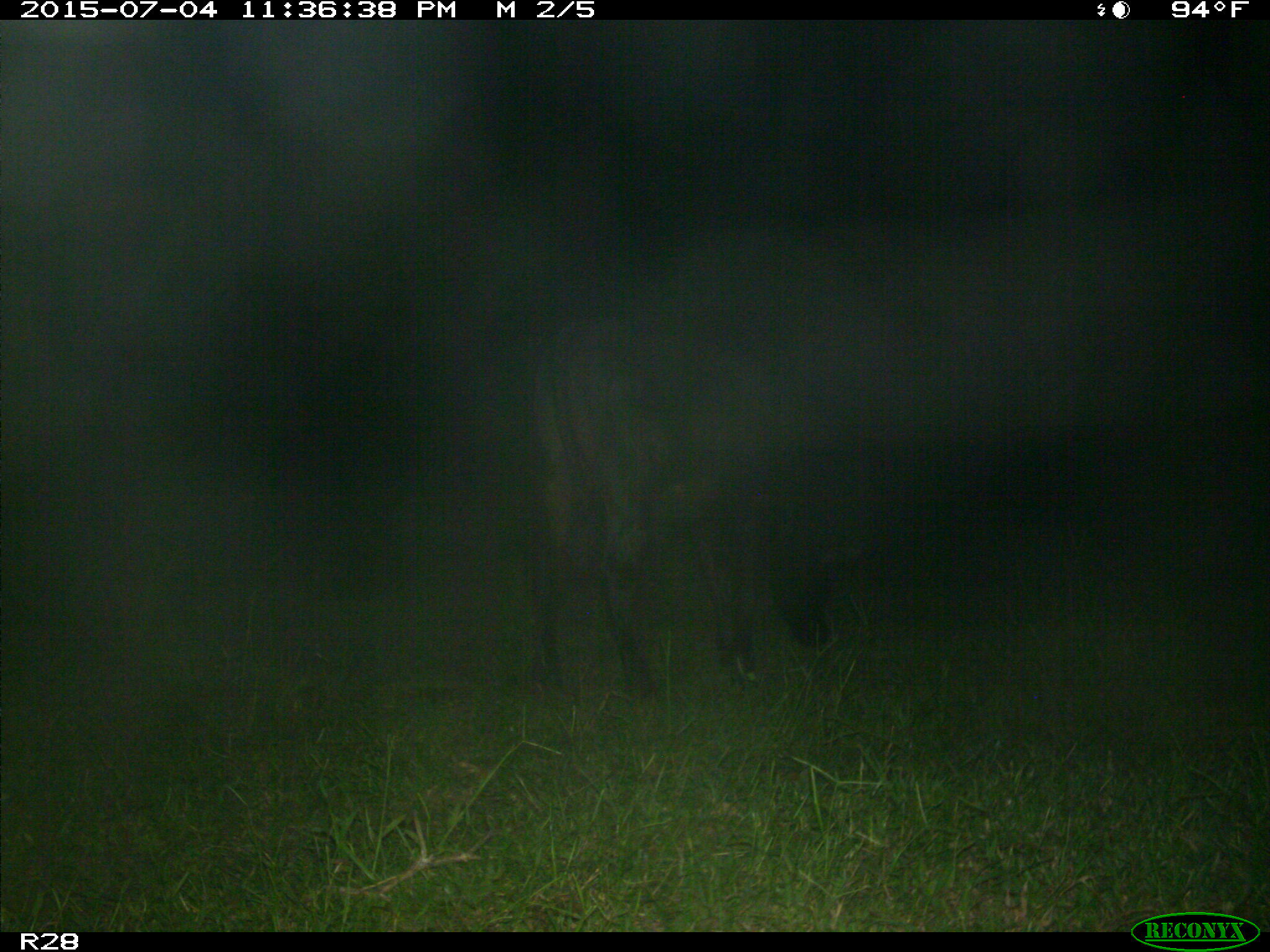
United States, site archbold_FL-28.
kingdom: Animalia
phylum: Chordata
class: Mammalia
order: Artiodactyla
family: Bovidae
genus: Bos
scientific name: Bos taurus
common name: domestic cow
Bos taurus (domestic cow).